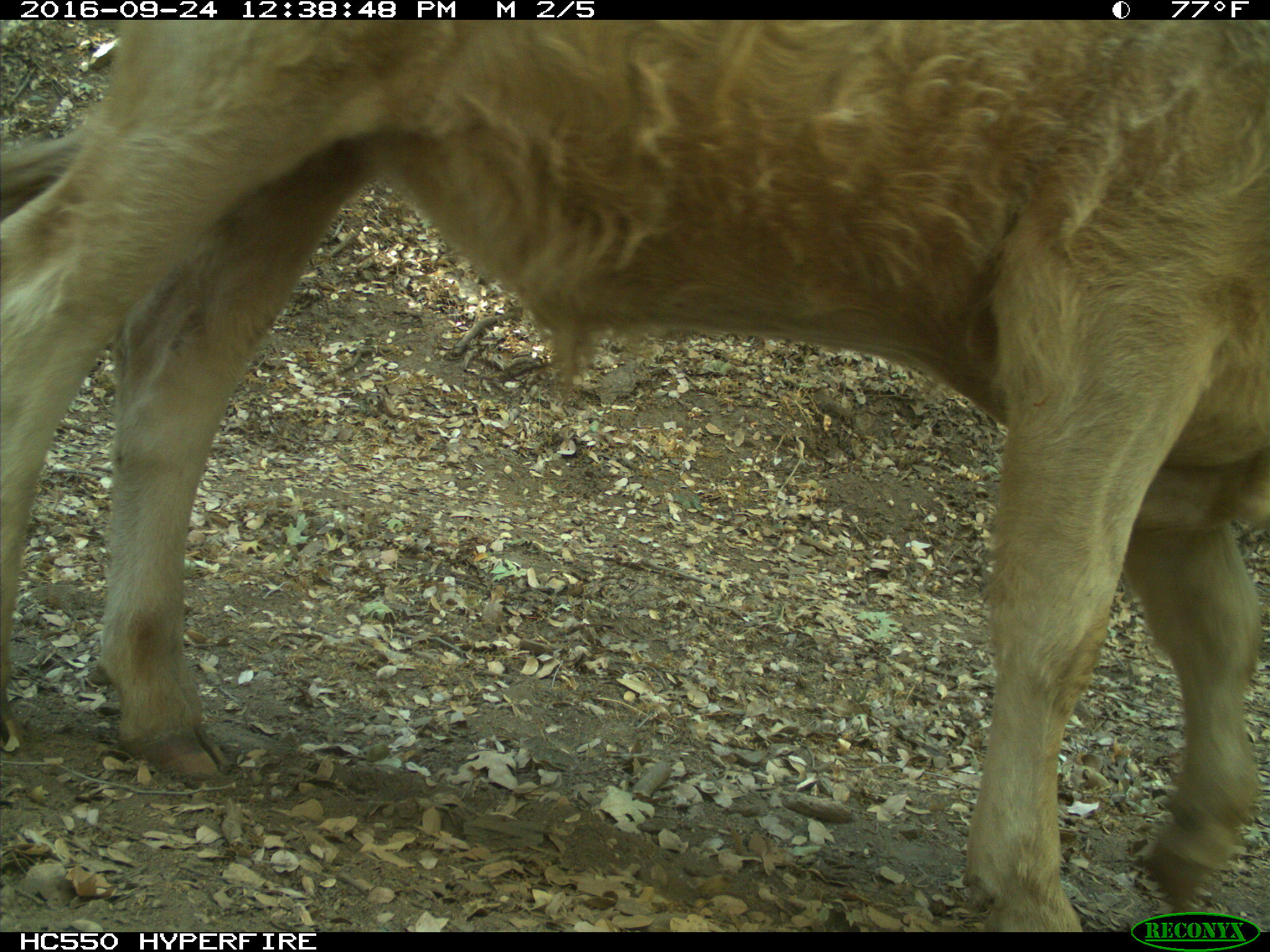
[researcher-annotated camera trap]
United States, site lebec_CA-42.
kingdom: Animalia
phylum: Chordata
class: Mammalia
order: Artiodactyla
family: Bovidae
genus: Bos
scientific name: Bos taurus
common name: domestic cow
Bos taurus (domestic cow).